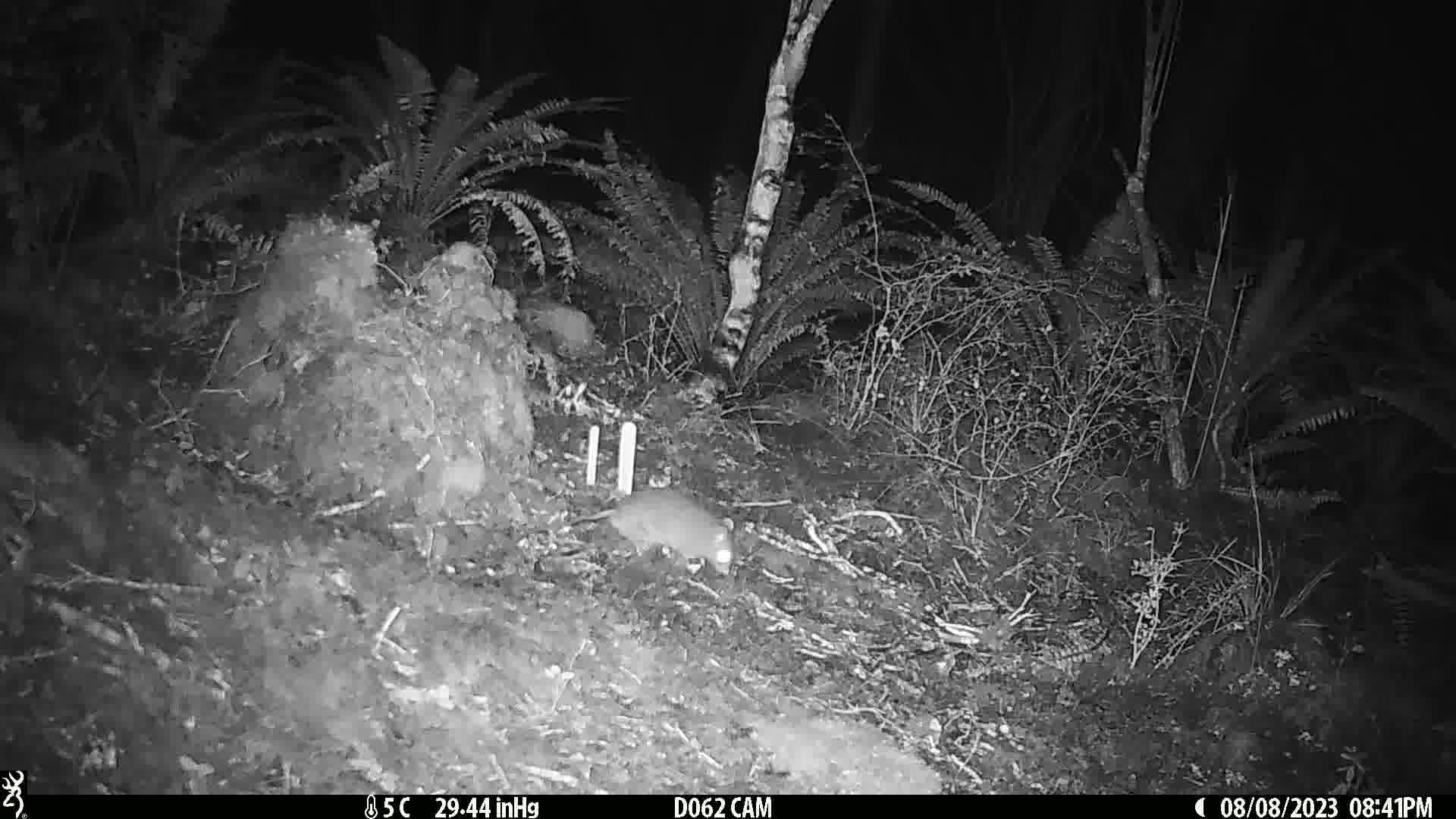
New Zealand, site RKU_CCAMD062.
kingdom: Animalia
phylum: Chordata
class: Mammalia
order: Rodentia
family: Muridae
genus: Rattus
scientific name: Rattus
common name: rat